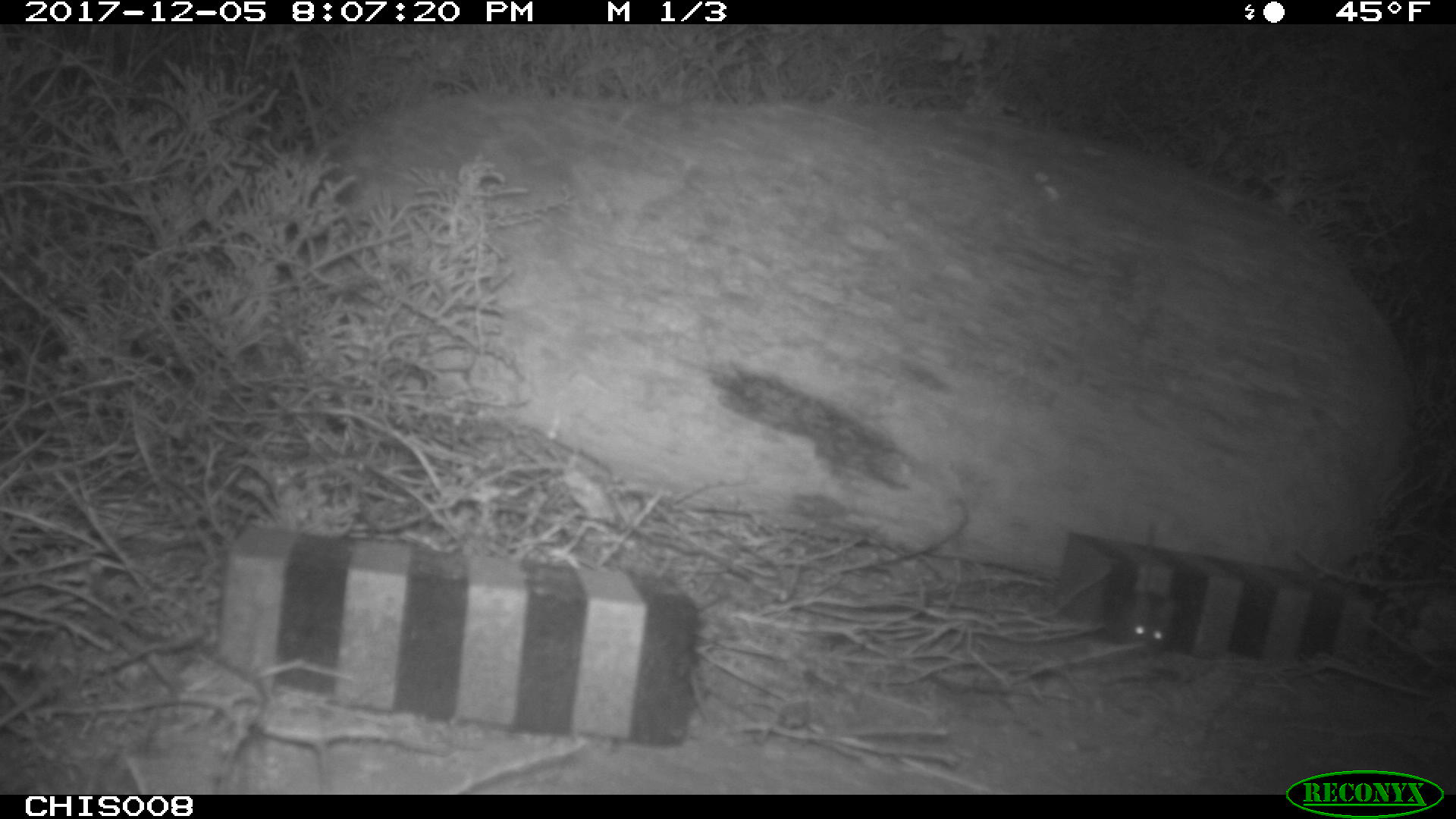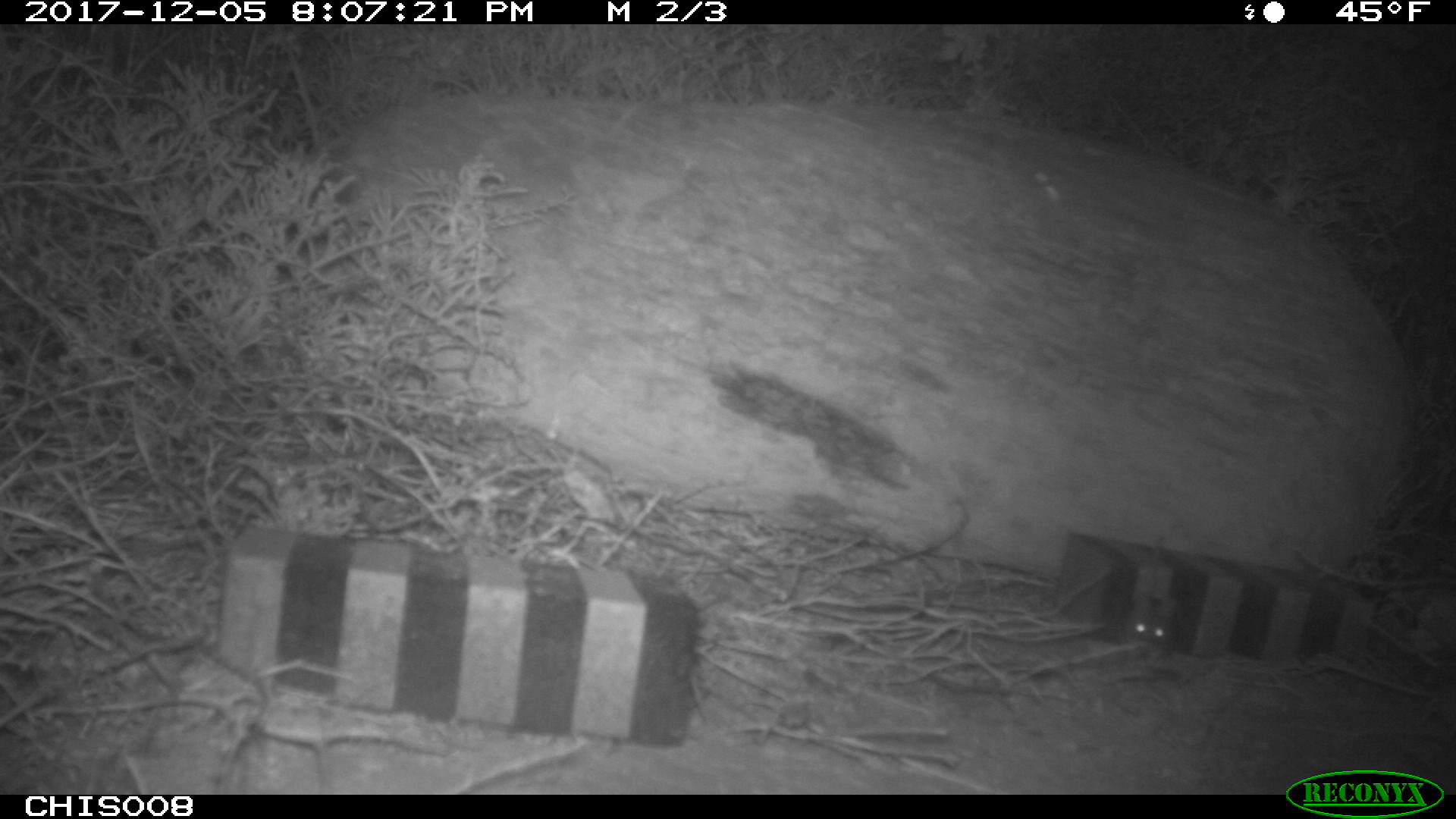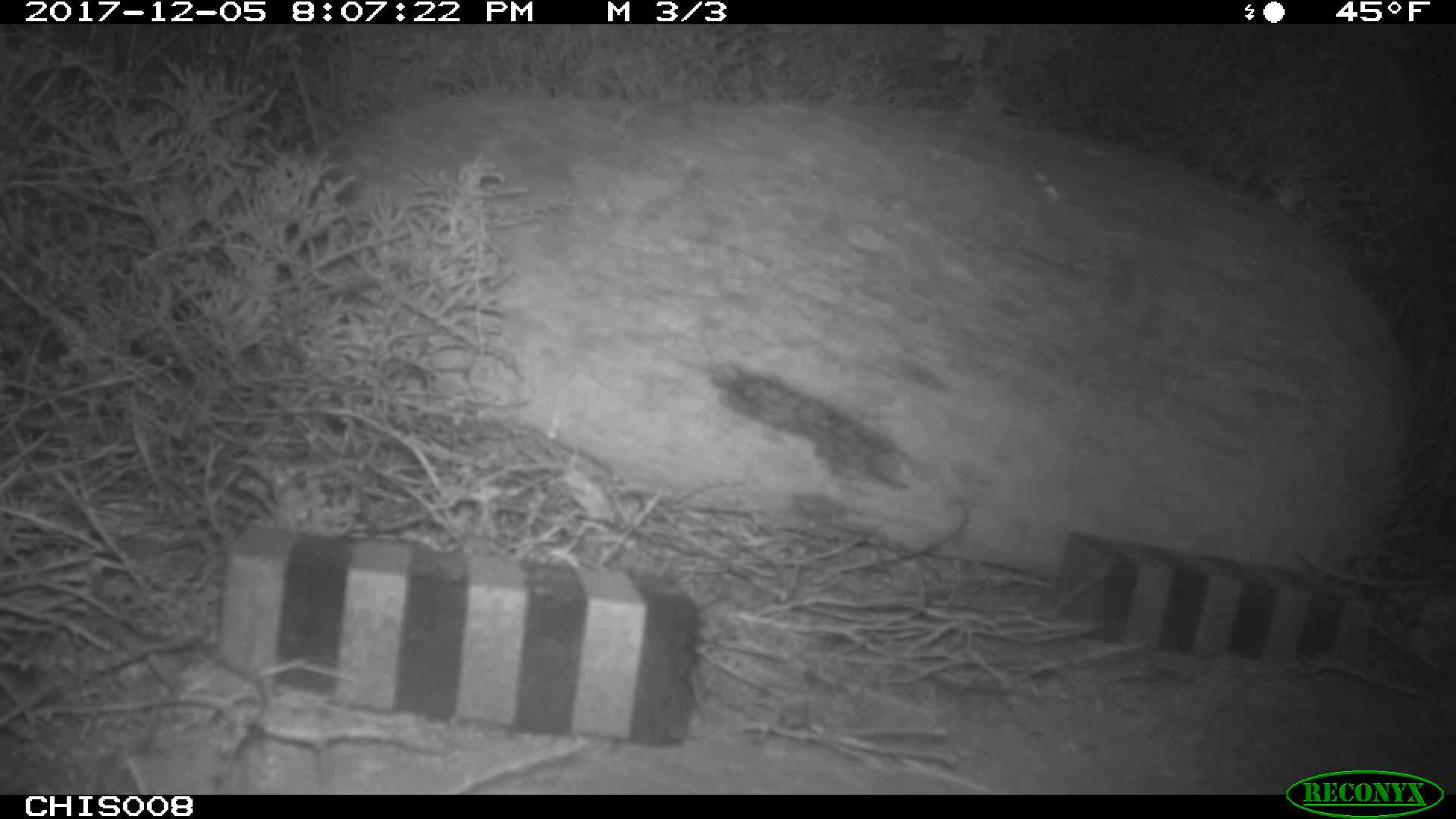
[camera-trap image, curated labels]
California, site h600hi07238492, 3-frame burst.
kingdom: Animalia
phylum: Chordata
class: Mammalia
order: Rodentia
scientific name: Rodentia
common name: rodent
Rodent (Rodentia).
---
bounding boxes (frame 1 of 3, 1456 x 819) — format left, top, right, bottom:
rodent: 1111, 590, 1178, 654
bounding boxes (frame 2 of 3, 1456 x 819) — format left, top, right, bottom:
rodent: 1122, 594, 1174, 645